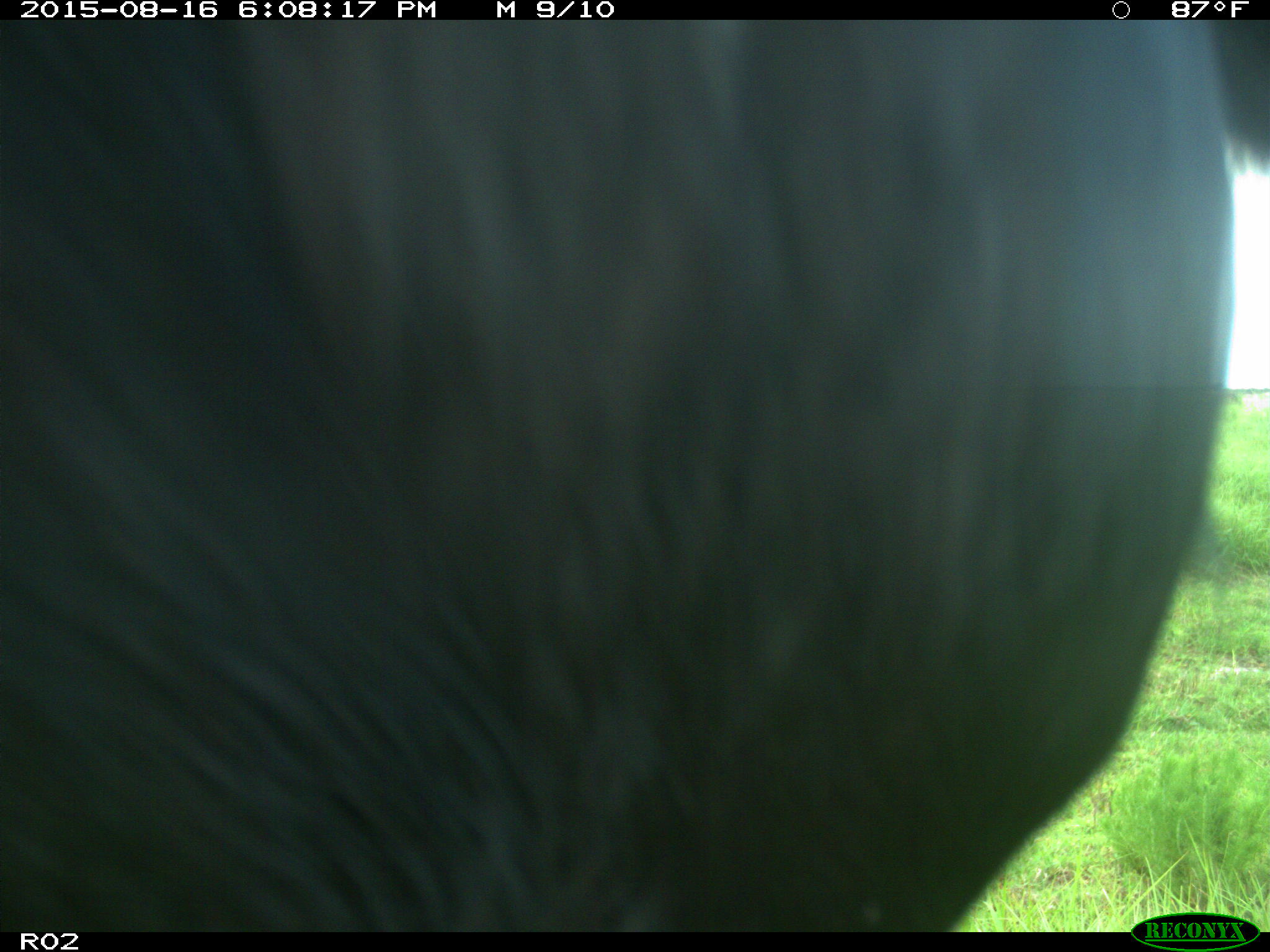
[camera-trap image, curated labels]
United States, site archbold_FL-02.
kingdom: Animalia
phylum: Chordata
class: Mammalia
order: Artiodactyla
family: Bovidae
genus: Bos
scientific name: Bos taurus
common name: domestic cow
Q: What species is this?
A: Bos taurus (domestic cow).